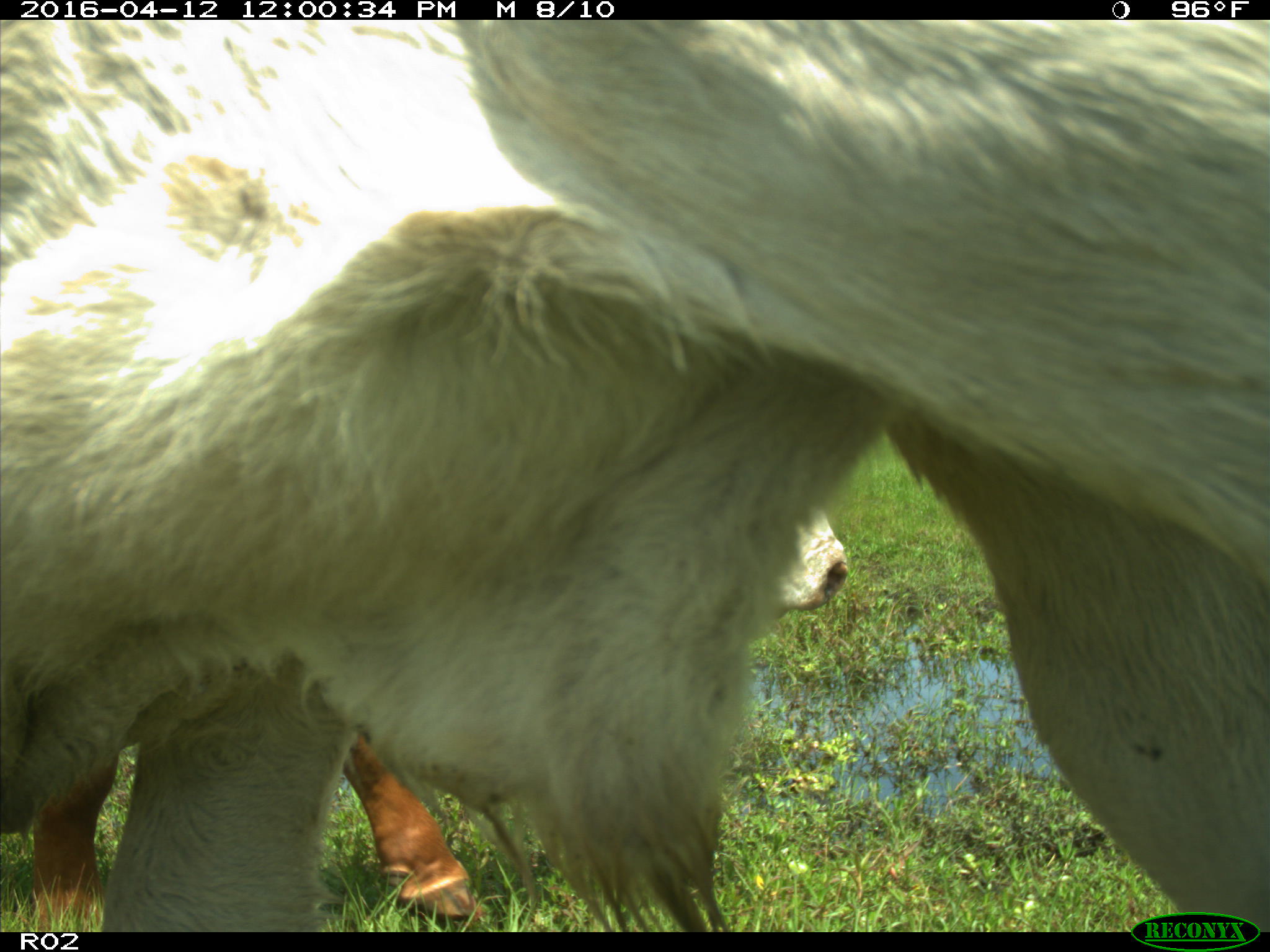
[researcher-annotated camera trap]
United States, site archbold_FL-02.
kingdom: Animalia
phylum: Chordata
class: Mammalia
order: Artiodactyla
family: Bovidae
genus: Bos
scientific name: Bos taurus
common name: domestic cow